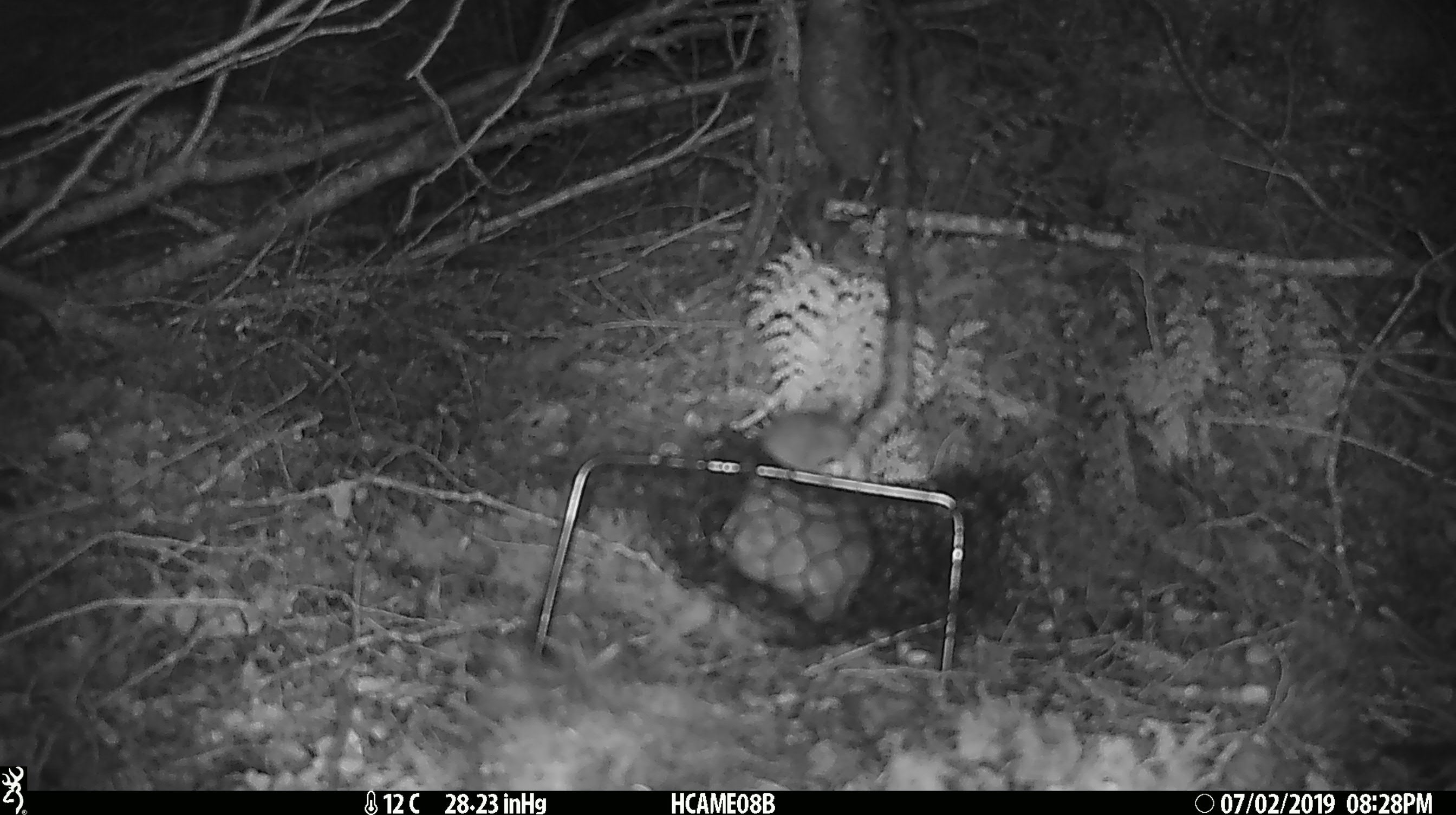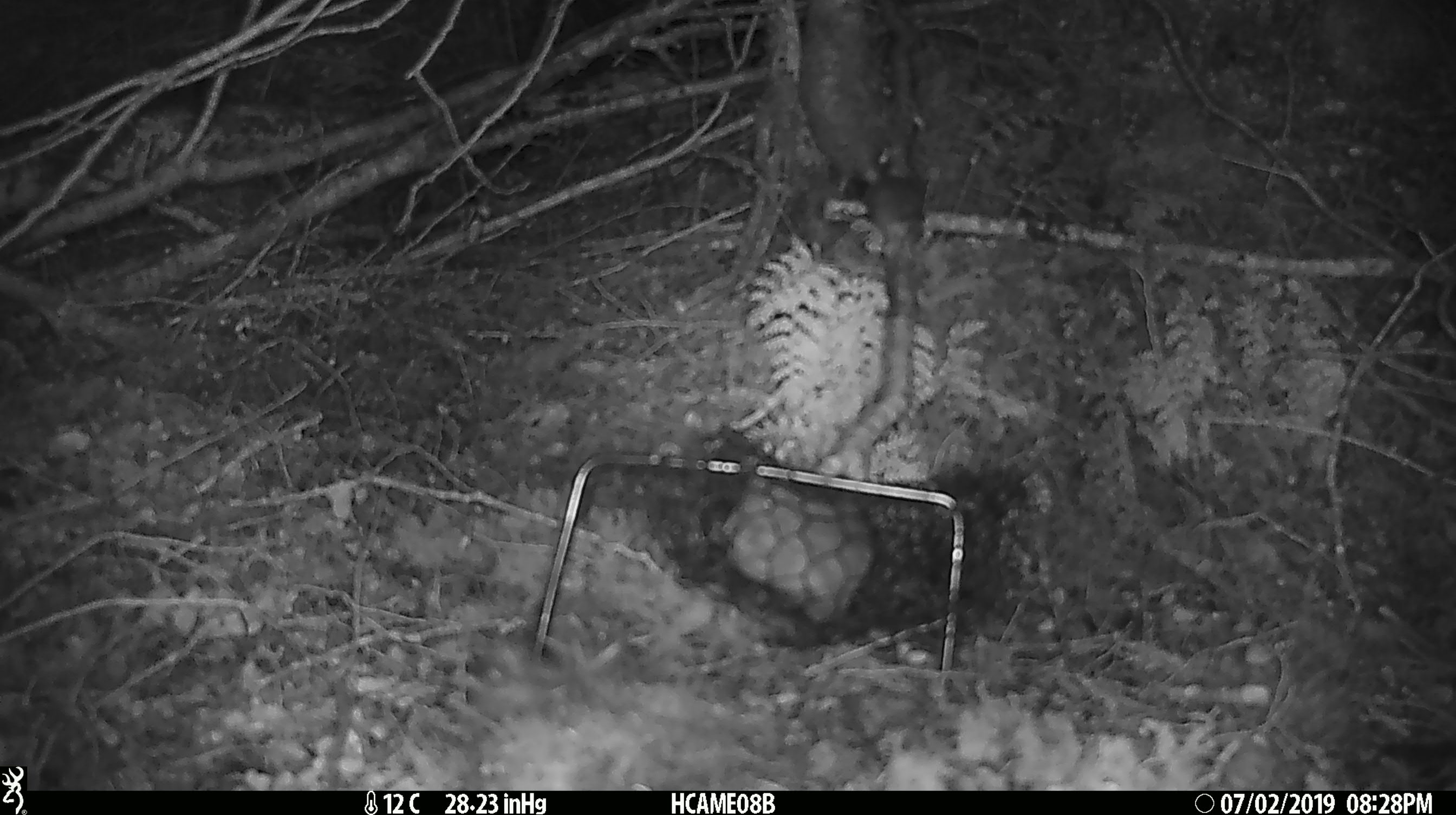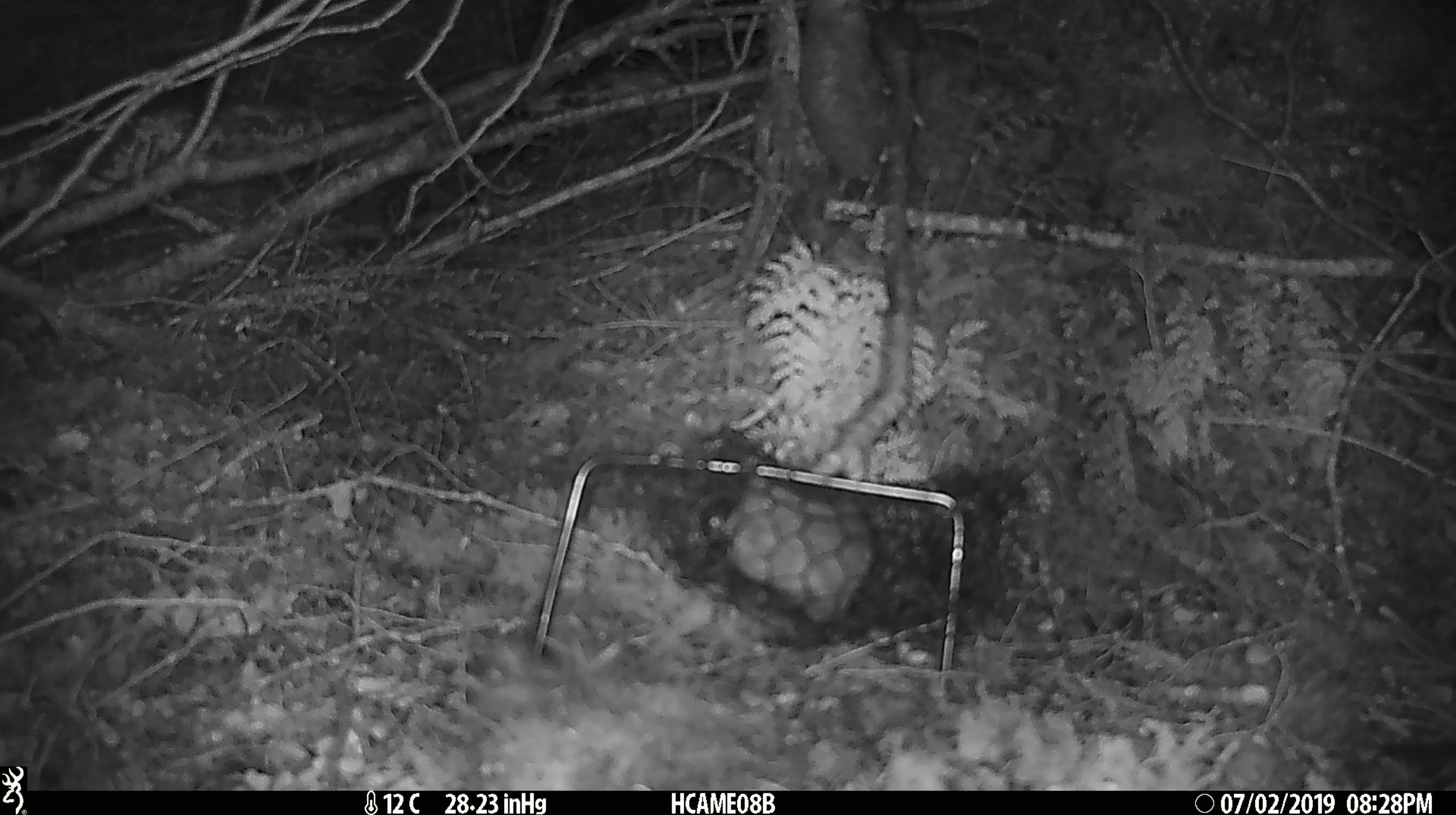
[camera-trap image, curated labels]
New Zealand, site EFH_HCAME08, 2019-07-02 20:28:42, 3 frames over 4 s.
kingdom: Animalia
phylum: Chordata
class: Mammalia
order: Rodentia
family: Muridae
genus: Mus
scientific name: Mus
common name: mouse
Mouse (Mus).